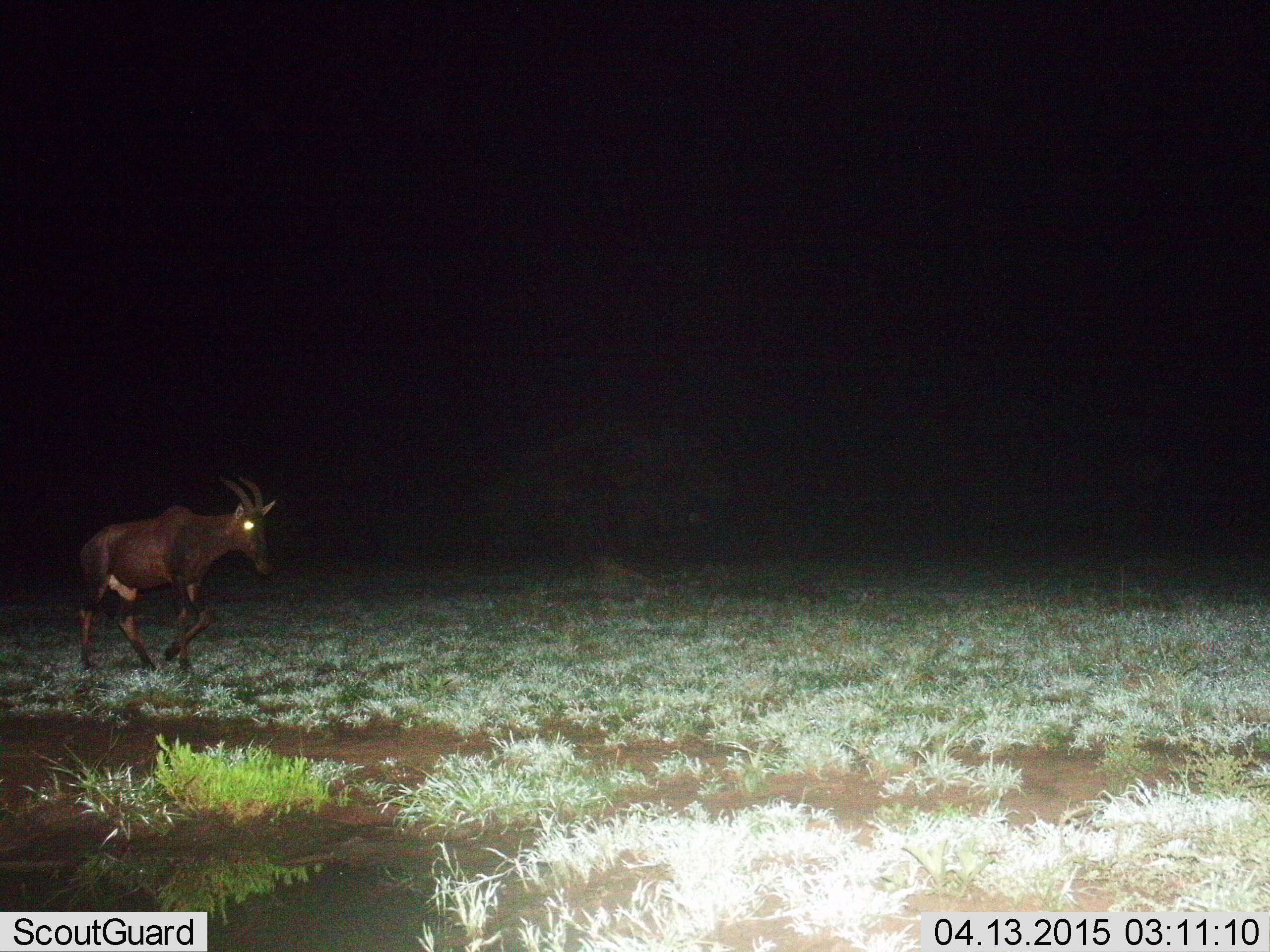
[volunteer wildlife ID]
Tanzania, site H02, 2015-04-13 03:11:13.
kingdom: Animalia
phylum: Chordata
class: Mammalia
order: Artiodactyla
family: Bovidae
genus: Damaliscus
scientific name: Damaliscus lunatus jimela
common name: topi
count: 1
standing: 0%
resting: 0%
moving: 100%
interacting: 0%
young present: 0%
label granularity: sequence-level